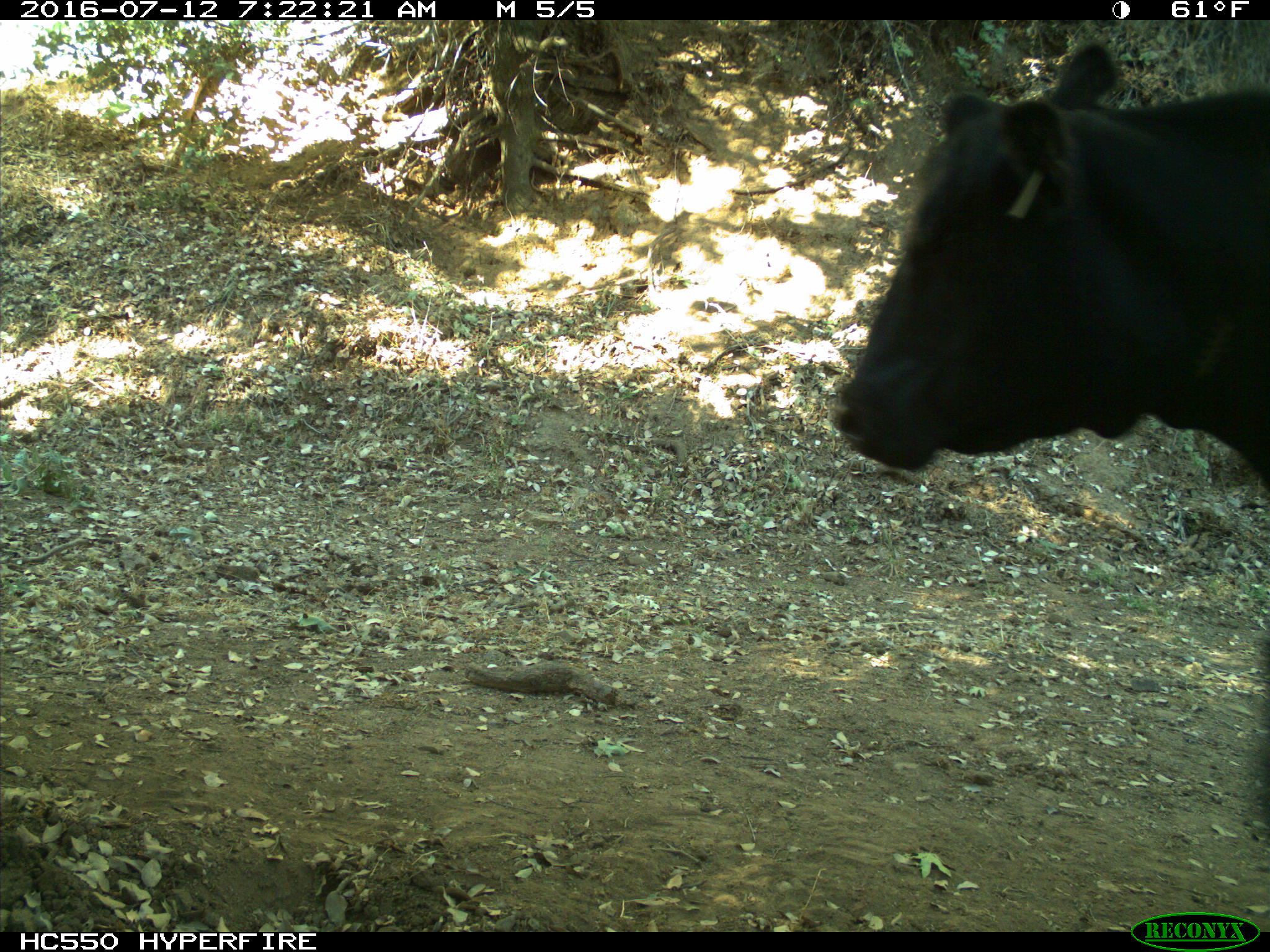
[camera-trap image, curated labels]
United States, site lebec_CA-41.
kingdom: Animalia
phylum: Chordata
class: Mammalia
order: Artiodactyla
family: Bovidae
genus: Bos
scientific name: Bos taurus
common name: domestic cow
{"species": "Bos taurus (domestic cow)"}